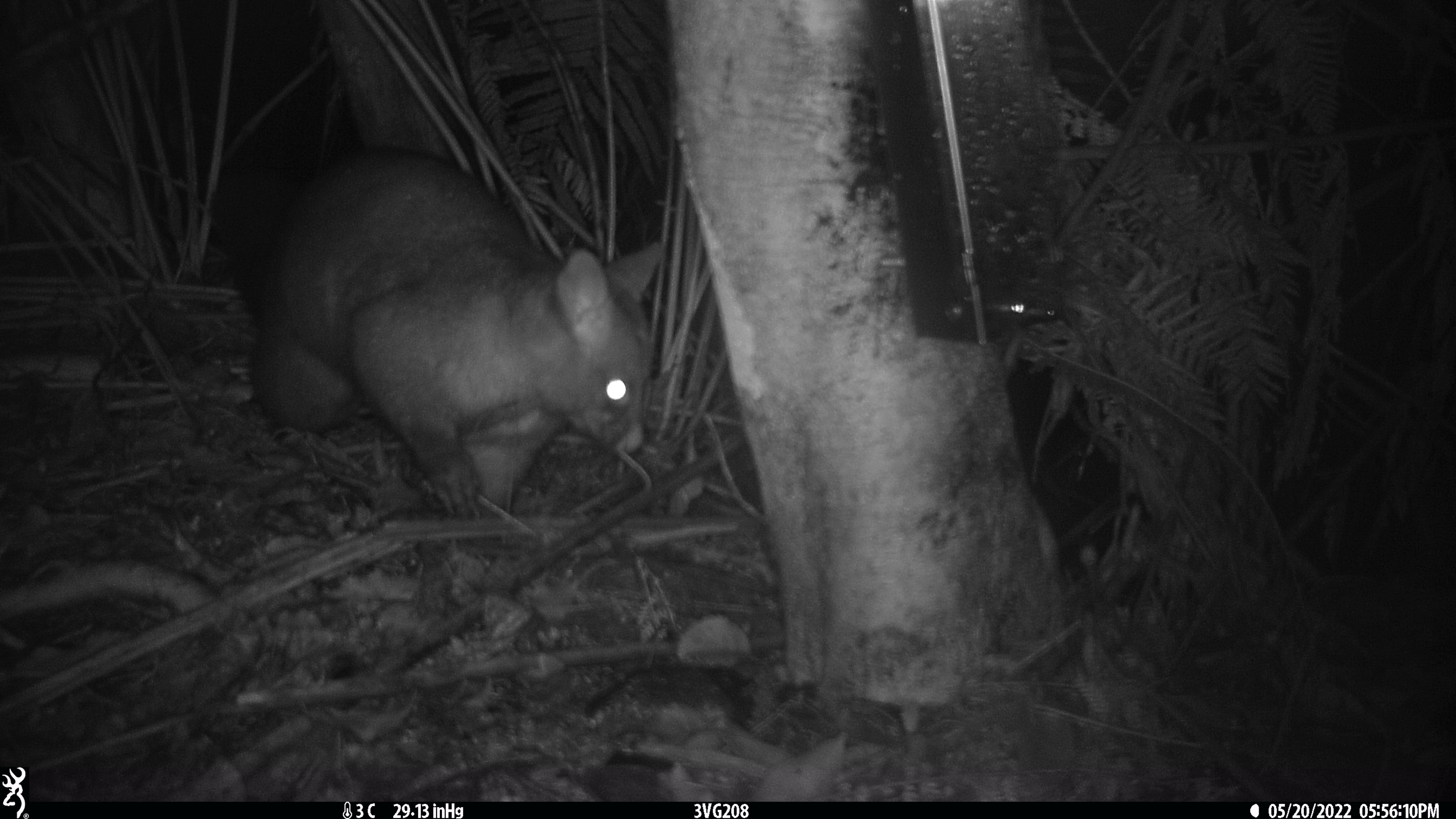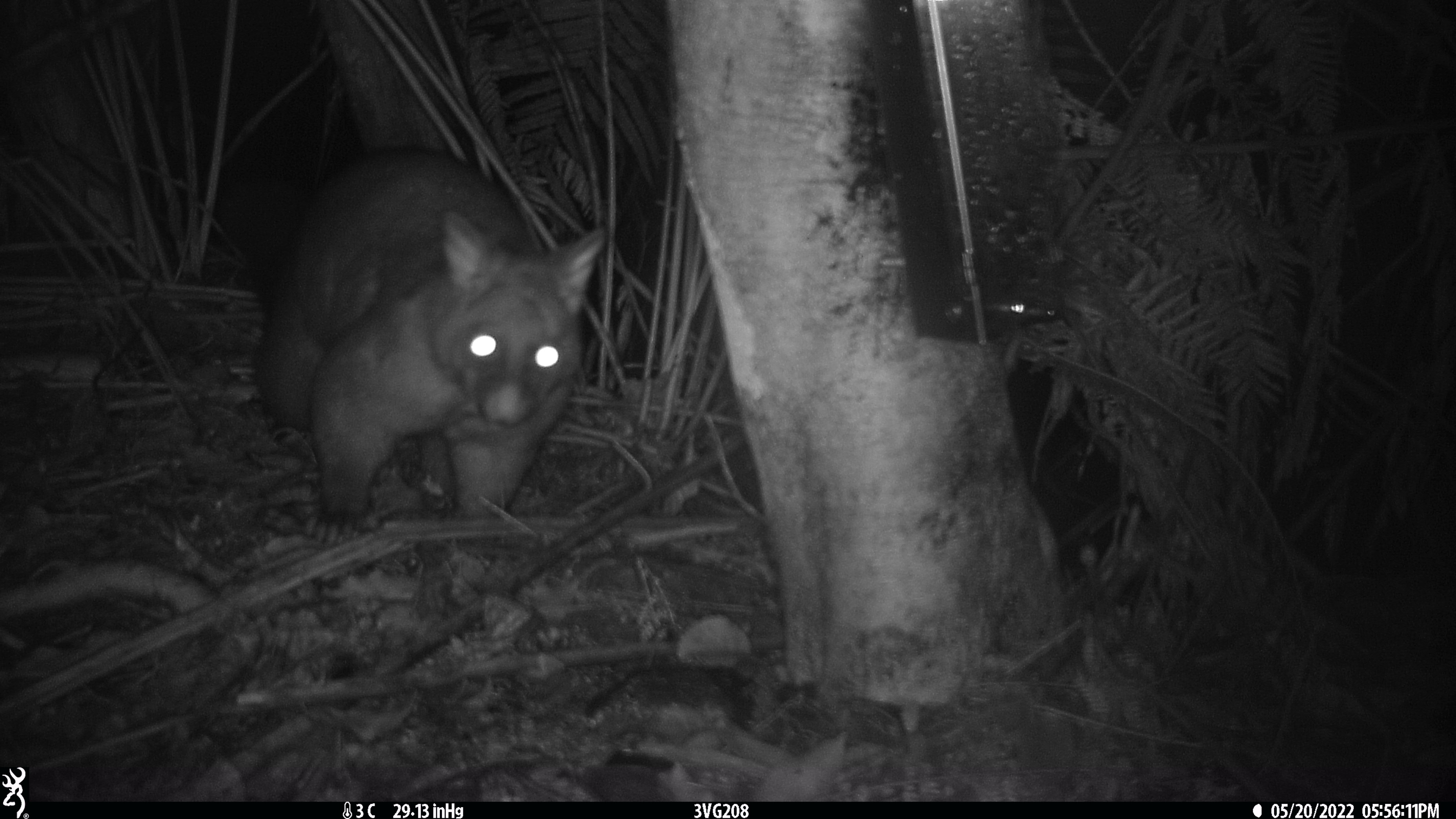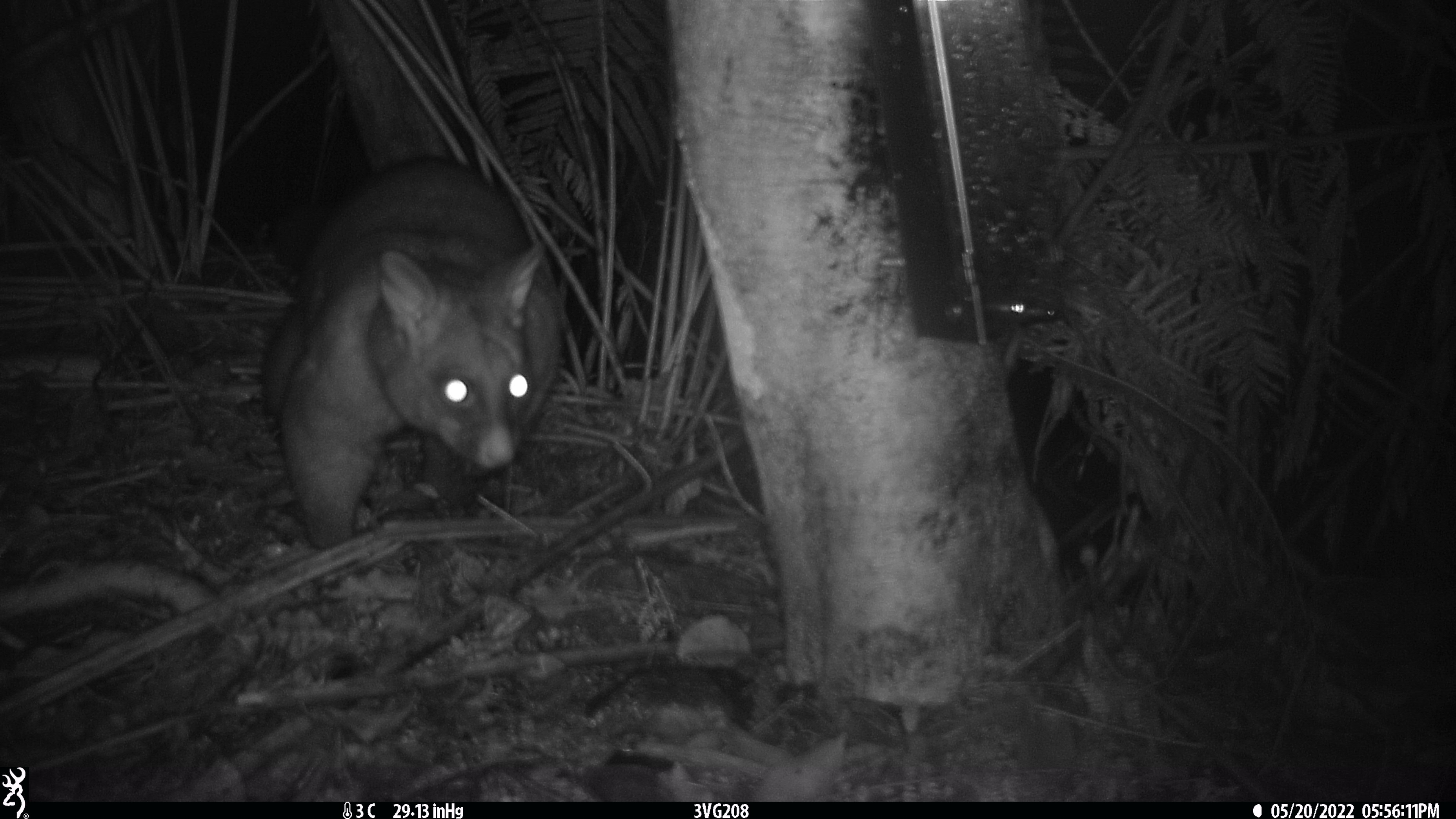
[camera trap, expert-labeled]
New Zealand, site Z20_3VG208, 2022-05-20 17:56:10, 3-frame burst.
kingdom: Animalia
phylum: Chordata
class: Mammalia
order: Diprotodontia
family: Phalangeridae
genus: Trichosurus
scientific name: Trichosurus vulpecula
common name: common brushtail possum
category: possum